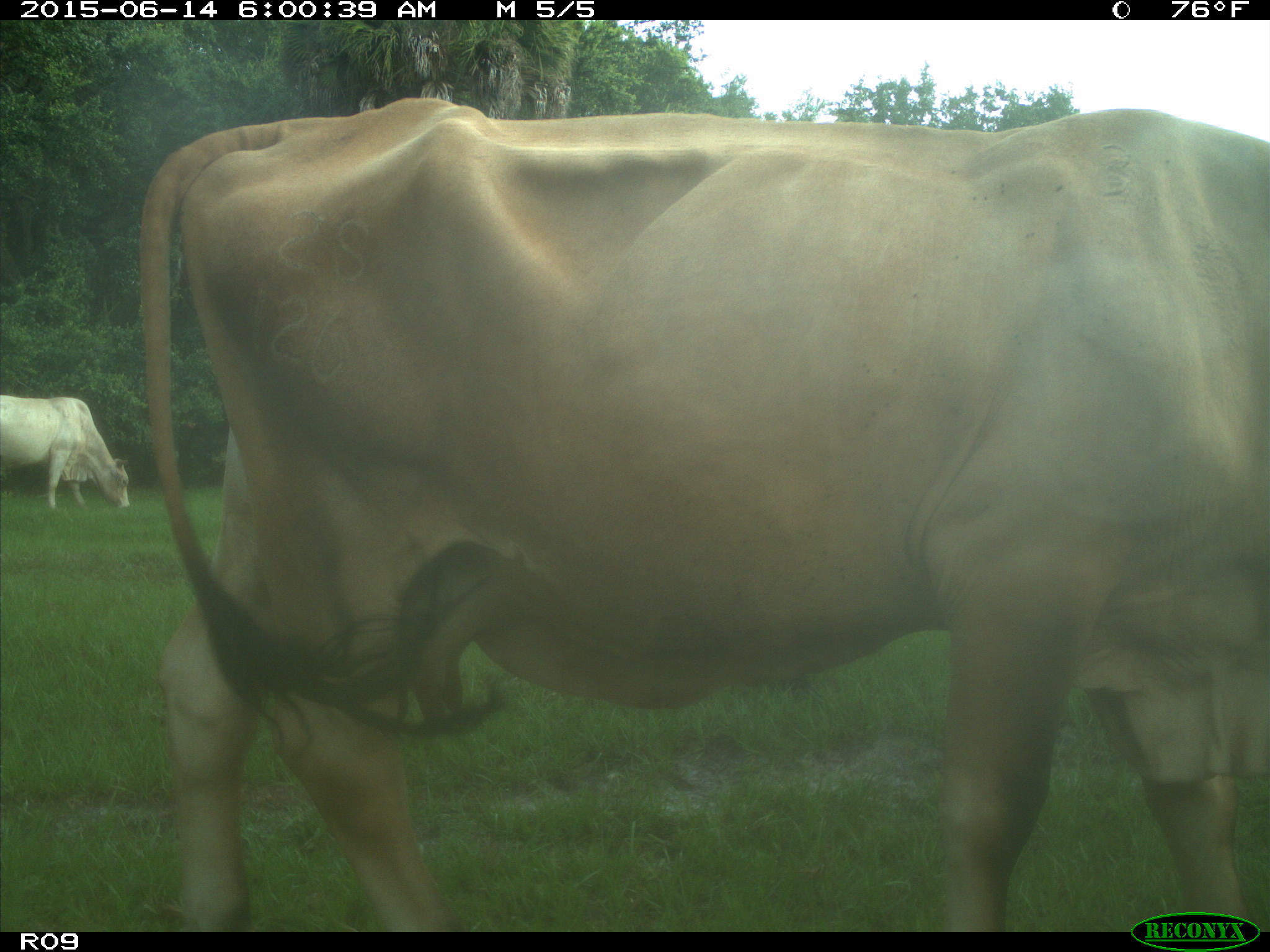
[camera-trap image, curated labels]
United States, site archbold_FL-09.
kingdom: Animalia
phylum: Chordata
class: Mammalia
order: Artiodactyla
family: Bovidae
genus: Bos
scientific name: Bos taurus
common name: domestic cow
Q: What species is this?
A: Bos taurus (domestic cow).